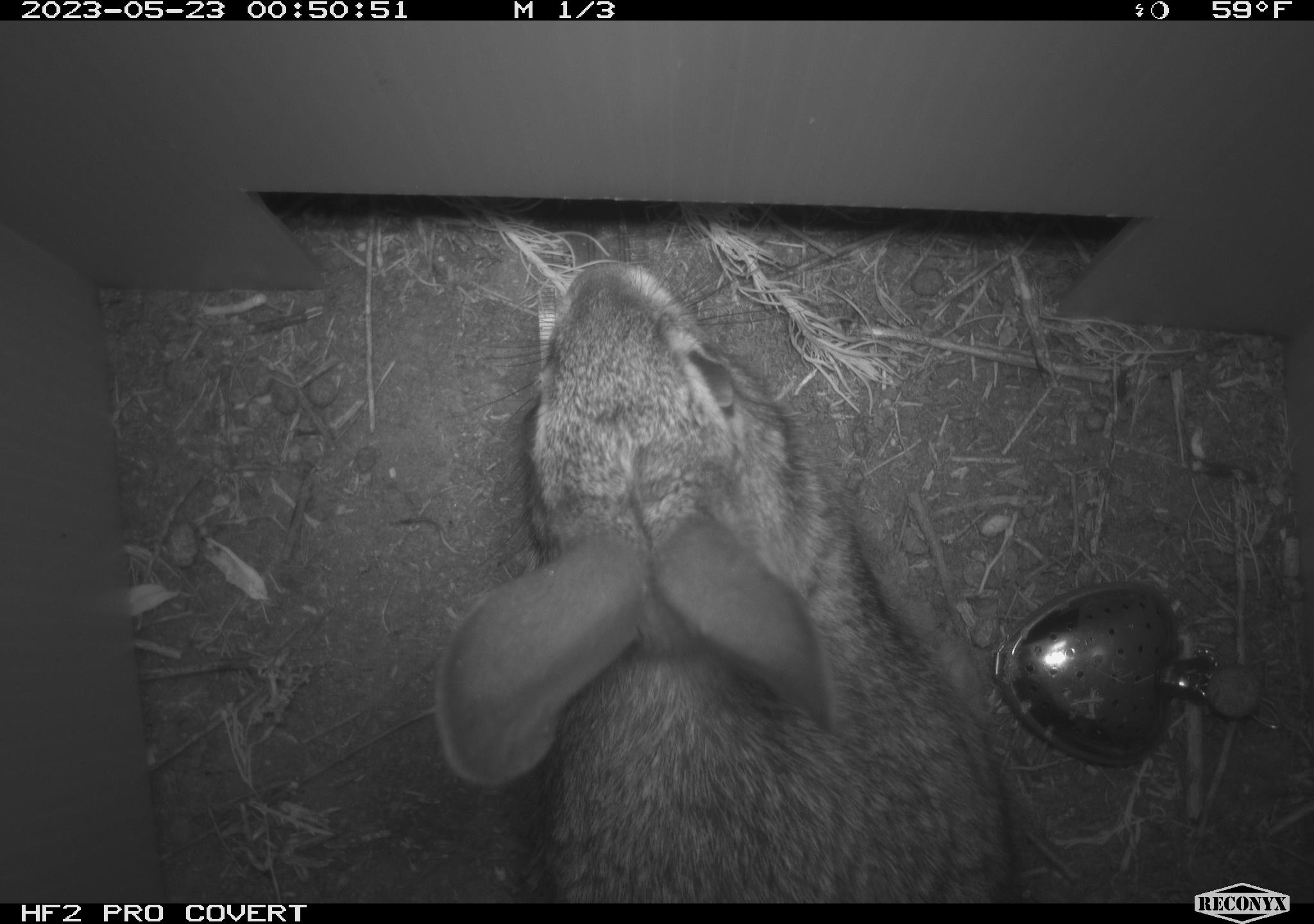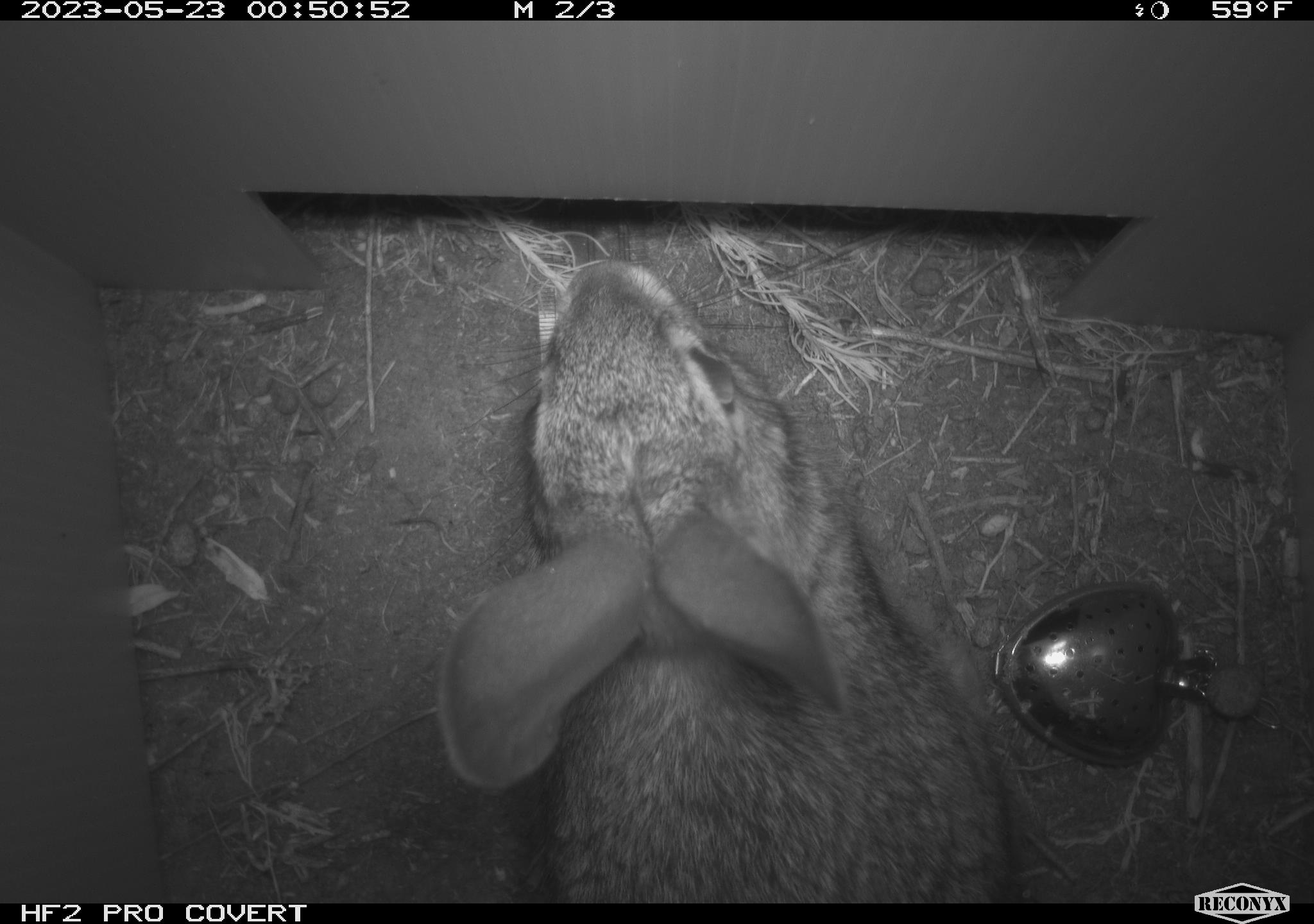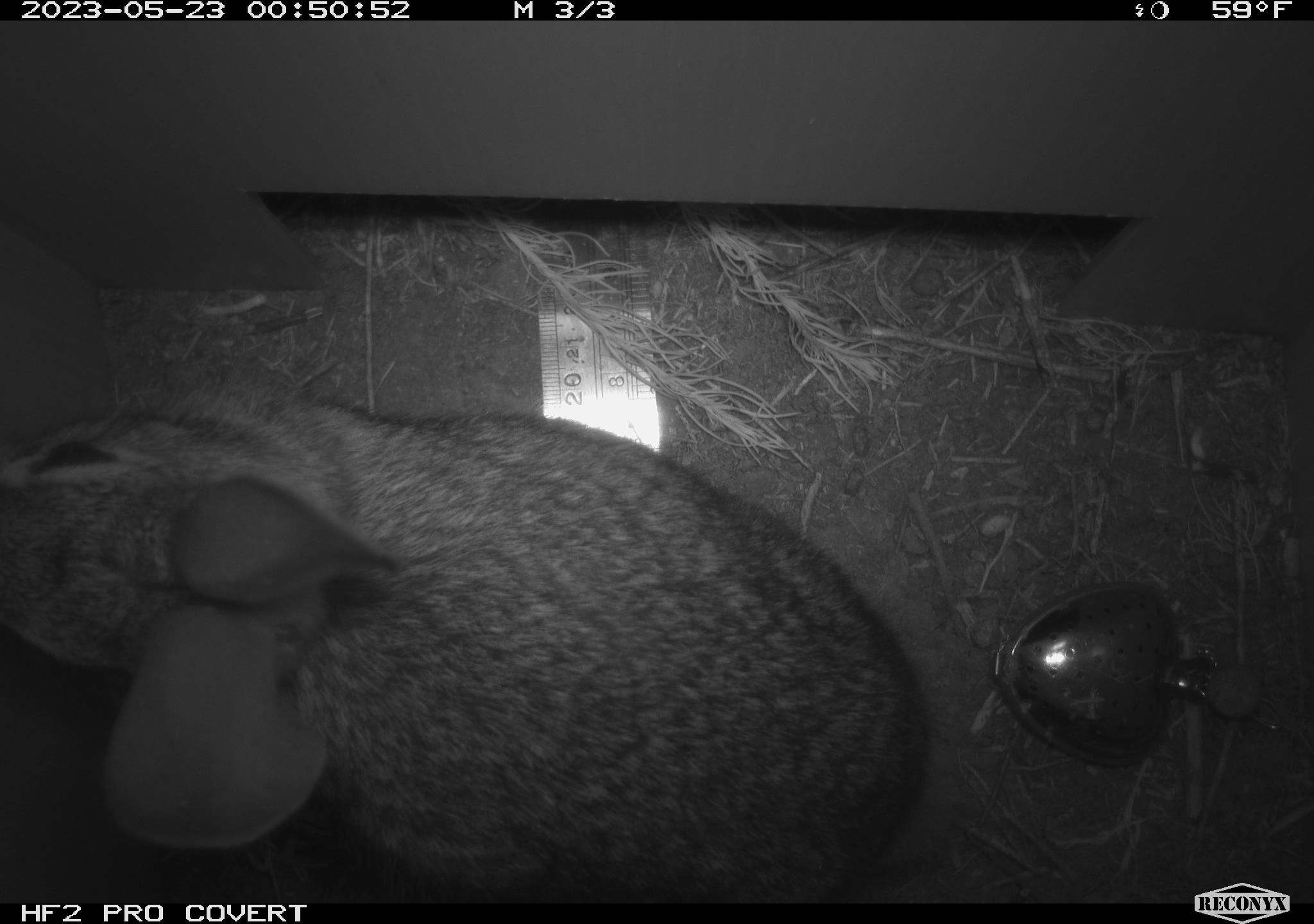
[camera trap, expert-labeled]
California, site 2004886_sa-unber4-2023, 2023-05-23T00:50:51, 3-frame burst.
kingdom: Animalia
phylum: Chordata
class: Mammalia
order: Lagomorpha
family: Leporidae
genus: Sylvilagus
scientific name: Sylvilagus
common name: cottontail rabbits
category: sylvilagus species